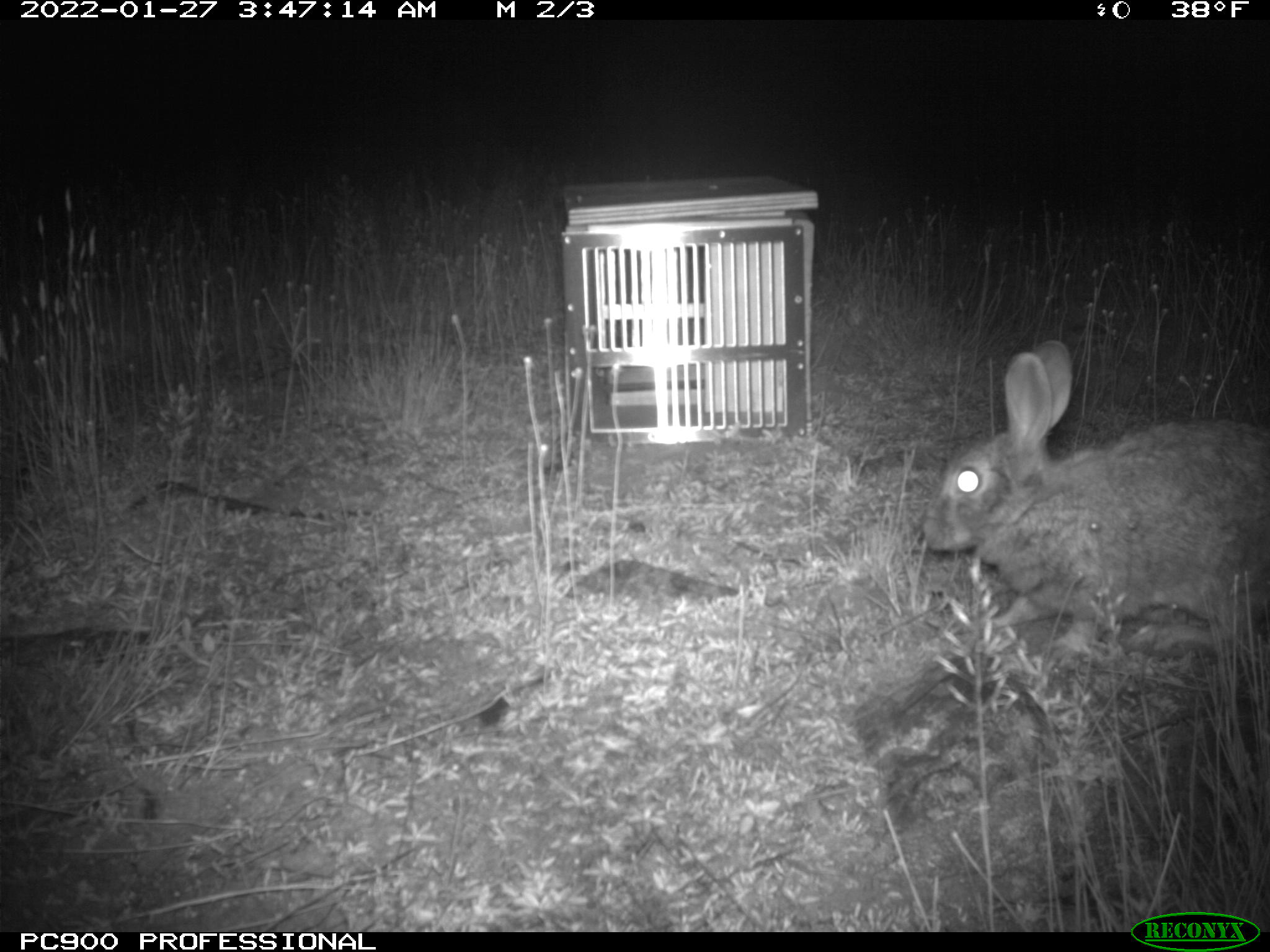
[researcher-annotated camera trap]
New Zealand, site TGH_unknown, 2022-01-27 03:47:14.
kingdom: Animalia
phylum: Chordata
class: Mammalia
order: Lagomorpha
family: Leporidae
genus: Oryctolagus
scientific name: Oryctolagus cuniculus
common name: european rabbit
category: rabbit